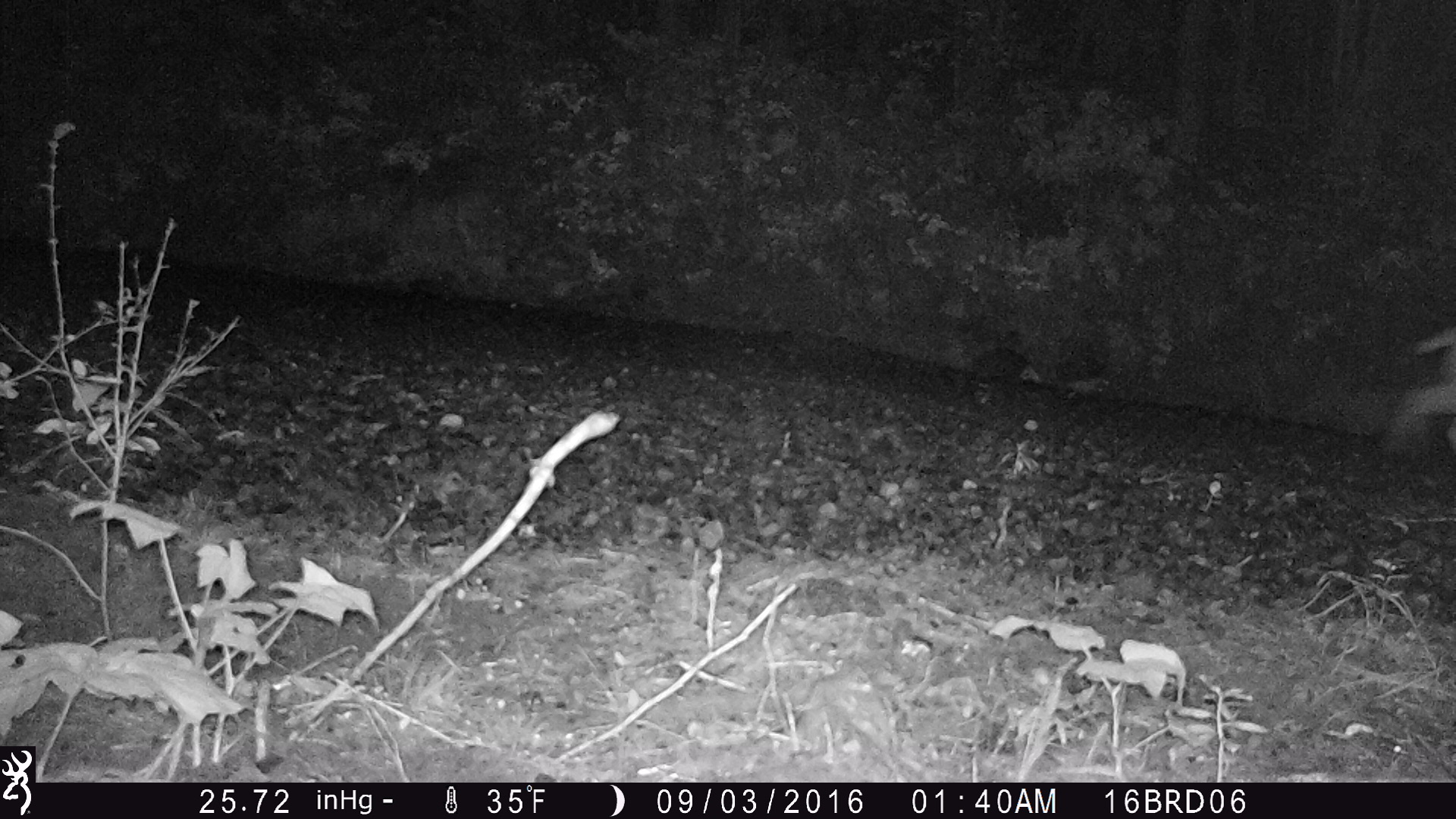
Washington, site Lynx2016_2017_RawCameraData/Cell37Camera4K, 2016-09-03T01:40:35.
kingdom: Animalia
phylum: Chordata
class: Mammalia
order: Carnivora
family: Felidae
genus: Lynx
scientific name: Lynx rufus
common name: bobcat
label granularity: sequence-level